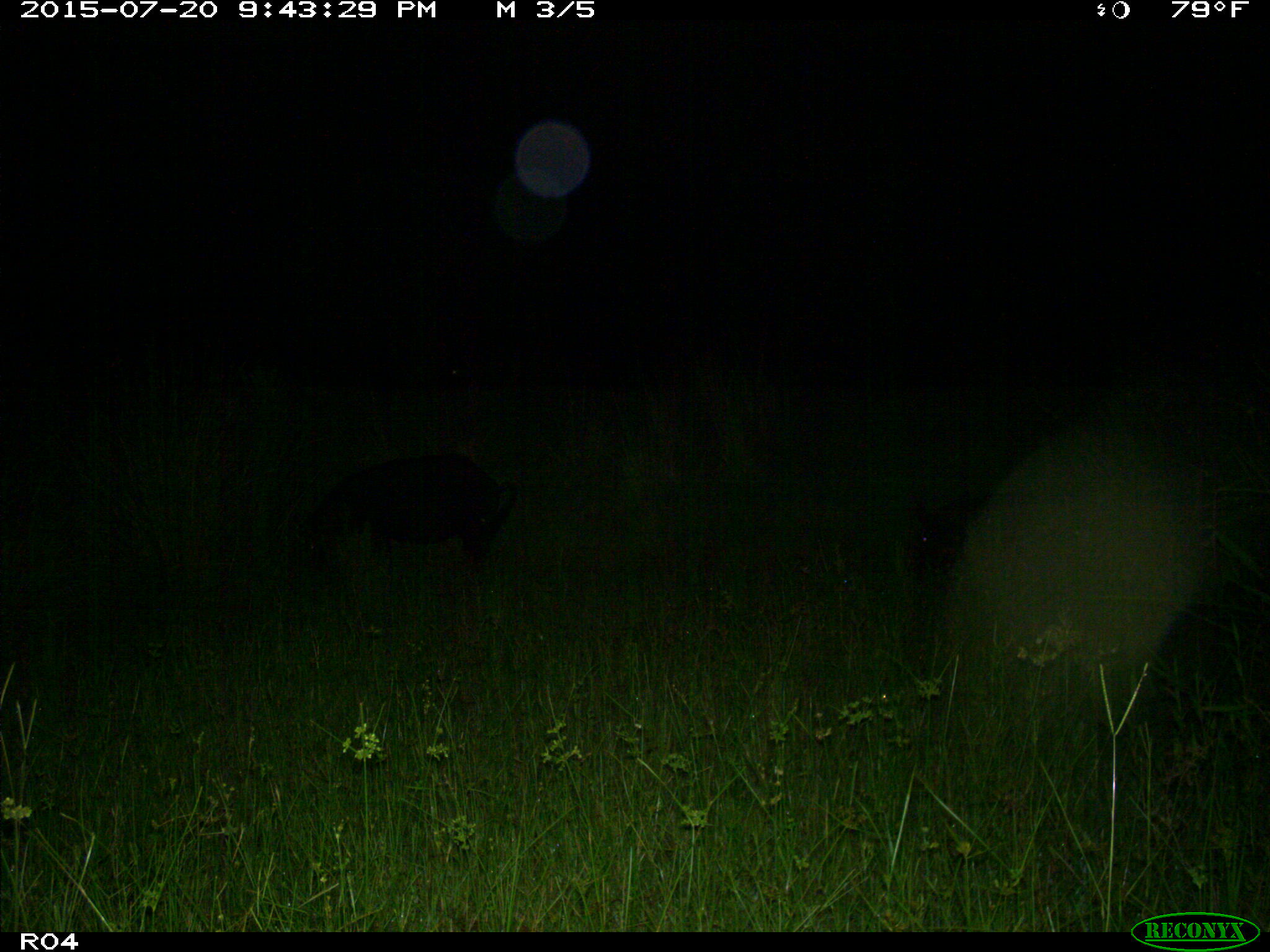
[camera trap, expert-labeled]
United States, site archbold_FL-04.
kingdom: Animalia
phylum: Chordata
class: Mammalia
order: Artiodactyla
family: Suidae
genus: Sus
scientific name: Sus scrofa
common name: wild boar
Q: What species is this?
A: Sus scrofa (wild boar).